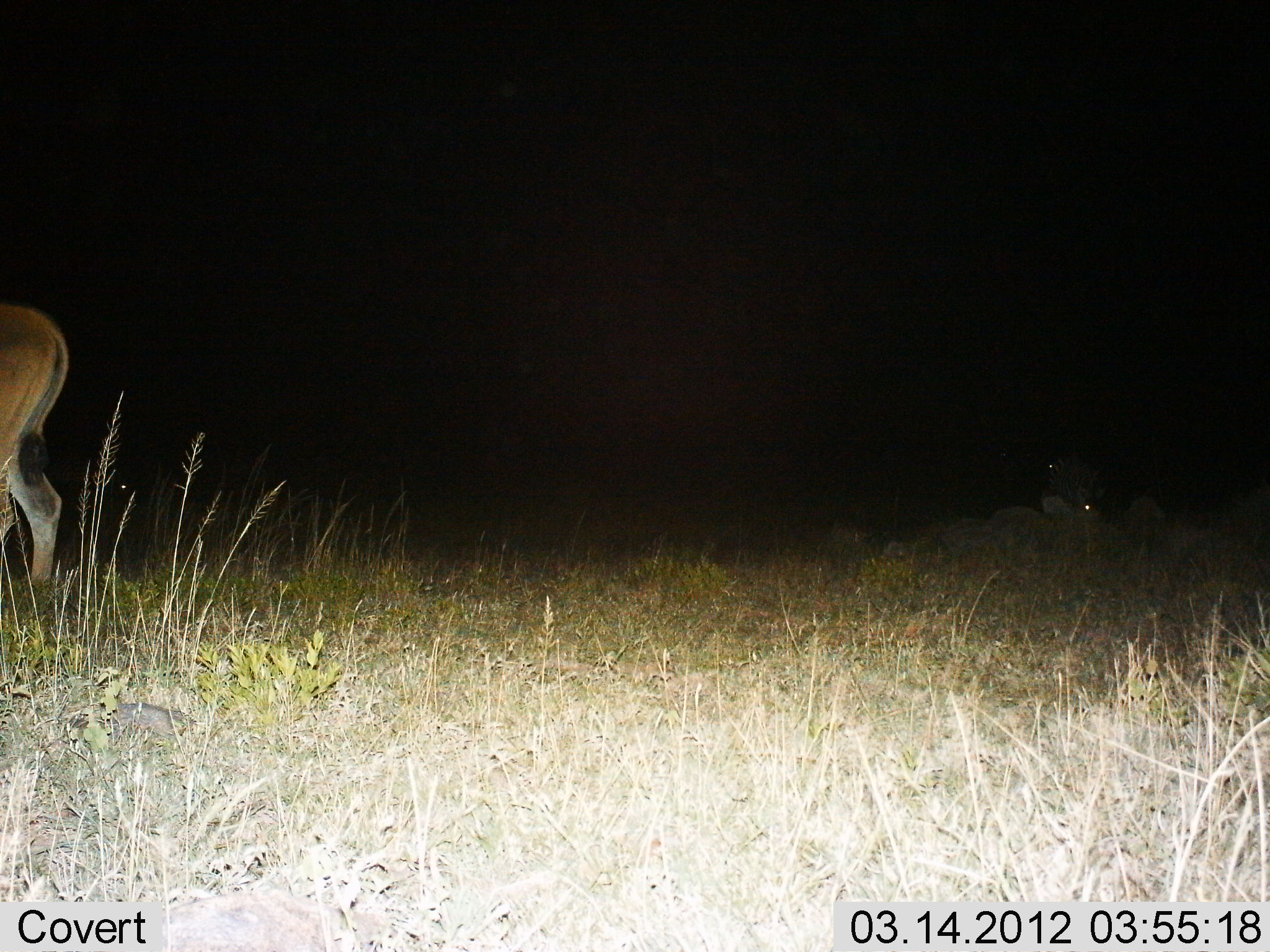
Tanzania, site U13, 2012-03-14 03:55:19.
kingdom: Animalia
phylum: Chordata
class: Mammalia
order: Artiodactyla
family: Bovidae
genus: Tragelaphus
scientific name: Tragelaphus oryx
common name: eland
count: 1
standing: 89%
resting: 11%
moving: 11%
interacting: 0%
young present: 0%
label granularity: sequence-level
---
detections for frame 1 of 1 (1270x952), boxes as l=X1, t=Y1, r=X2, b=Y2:
animal: l=0, t=298, r=61, b=602; l=1038, t=453, r=1106, b=518